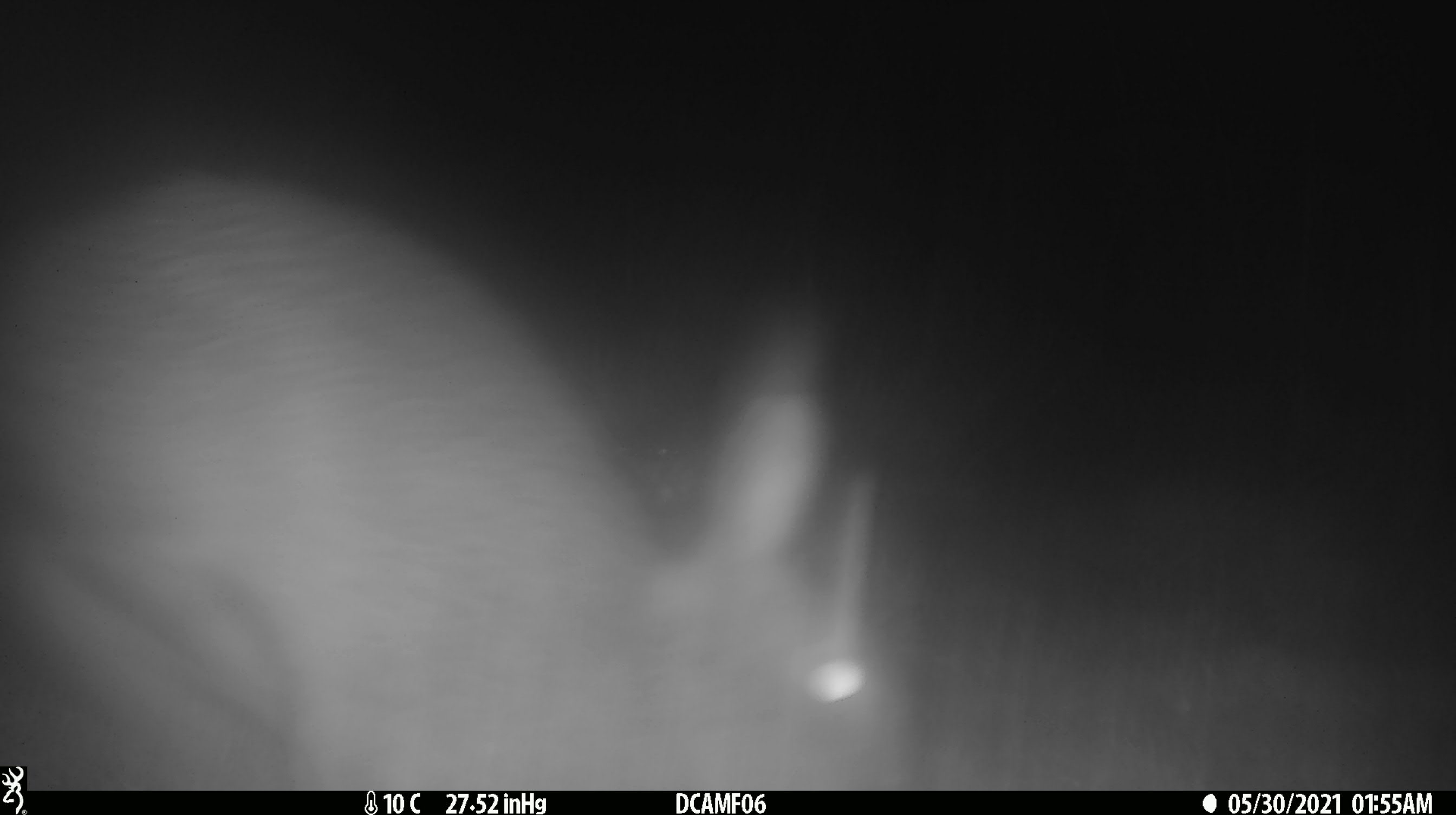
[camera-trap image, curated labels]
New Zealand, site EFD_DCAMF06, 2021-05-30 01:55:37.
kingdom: Animalia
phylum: Chordata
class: Mammalia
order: Lagomorpha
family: Leporidae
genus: Oryctolagus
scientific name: Oryctolagus cuniculus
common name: european rabbit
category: rabbit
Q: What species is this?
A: Rabbit (european rabbit) (Oryctolagus cuniculus).